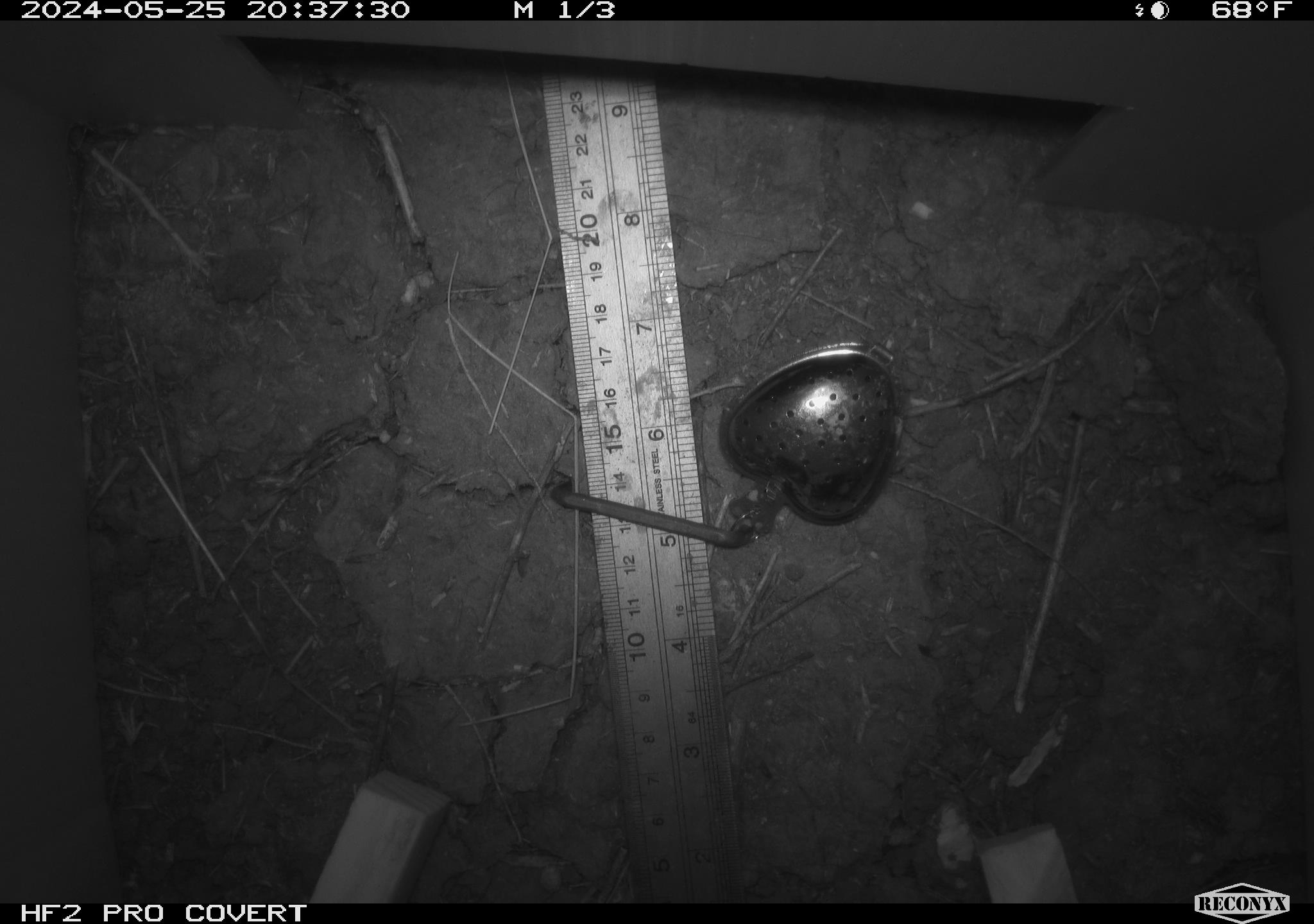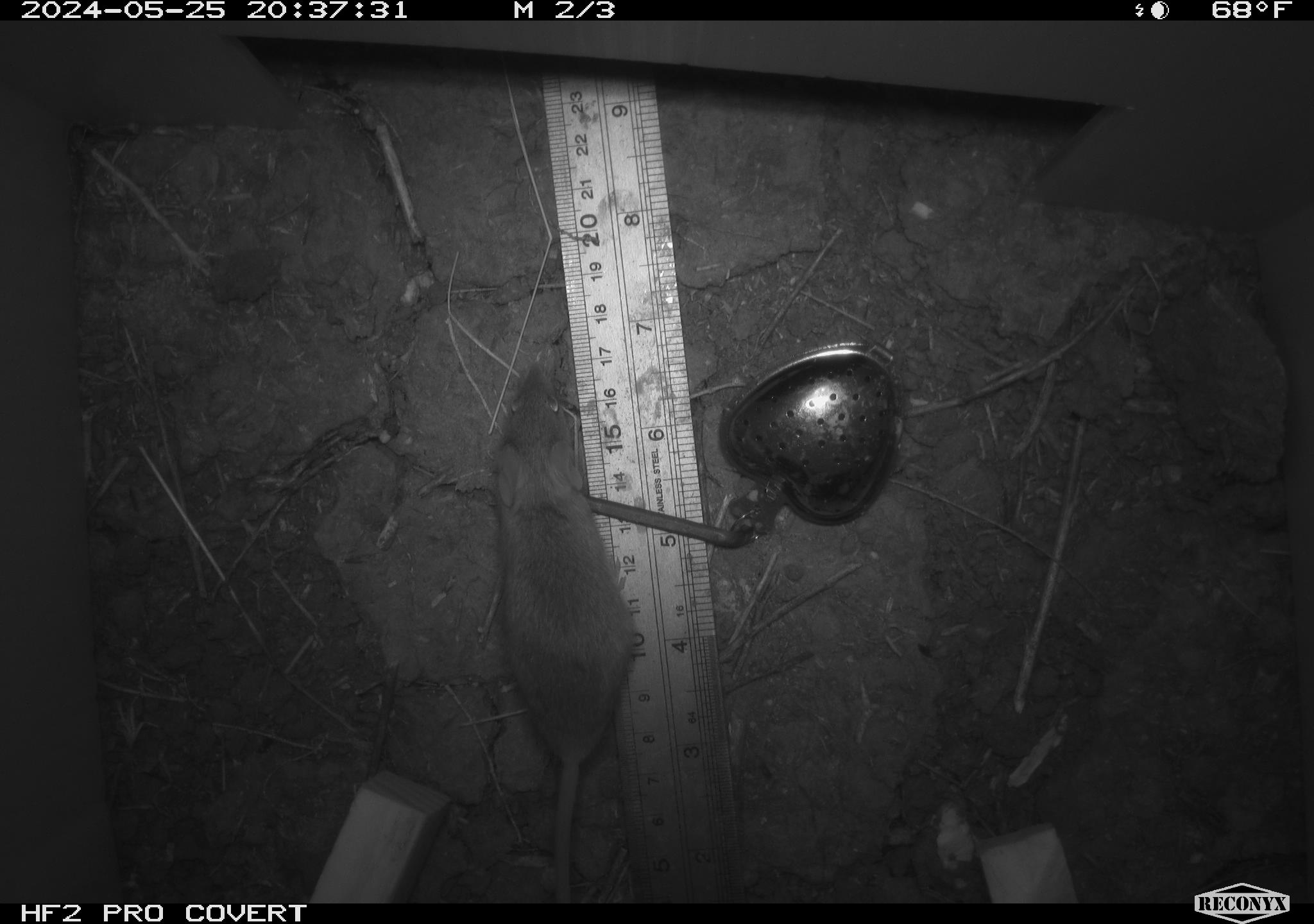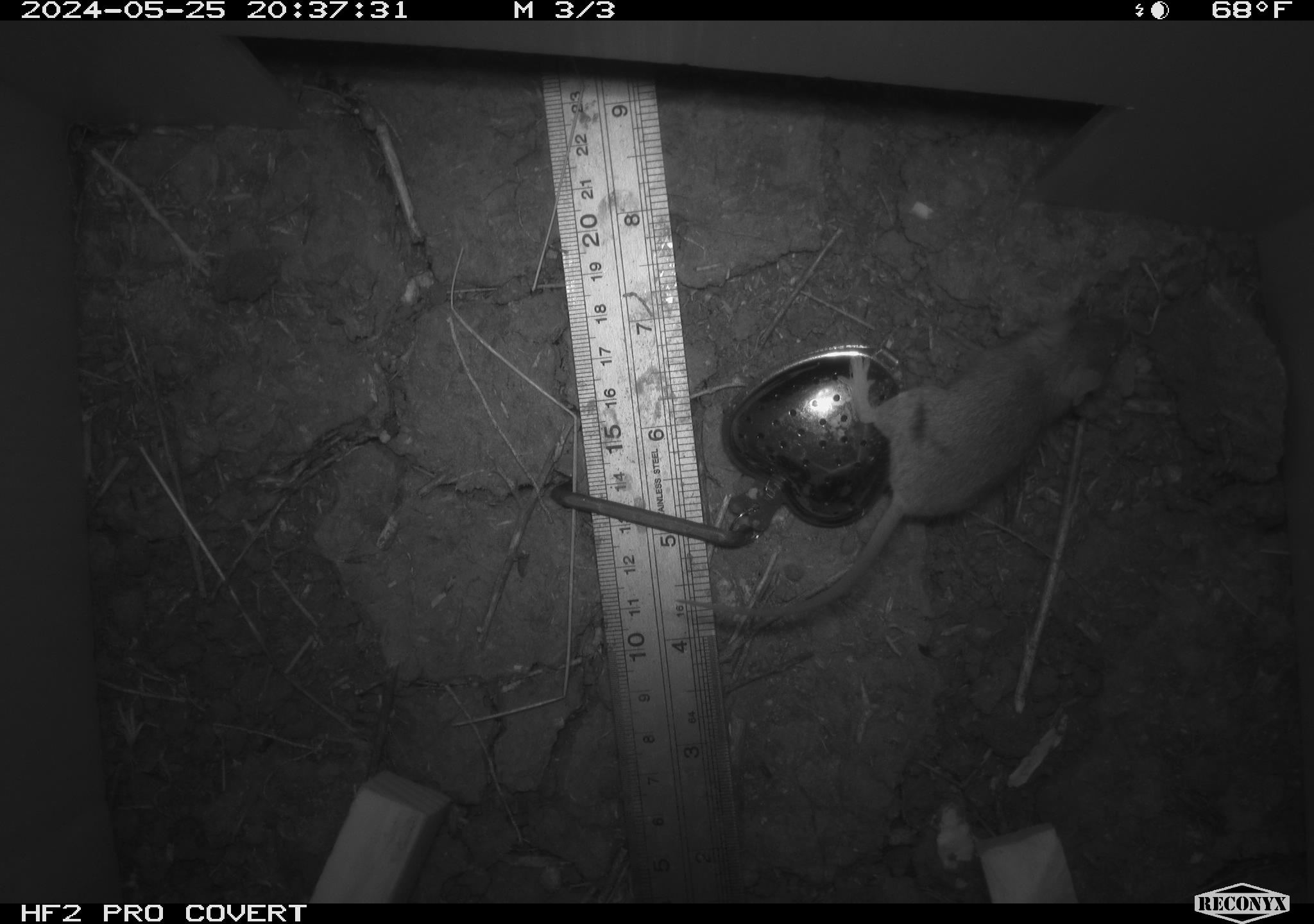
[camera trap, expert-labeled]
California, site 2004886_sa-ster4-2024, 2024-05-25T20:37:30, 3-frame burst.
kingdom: Animalia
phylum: Chordata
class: Mammalia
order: Rodentia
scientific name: Rodentia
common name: mouse species